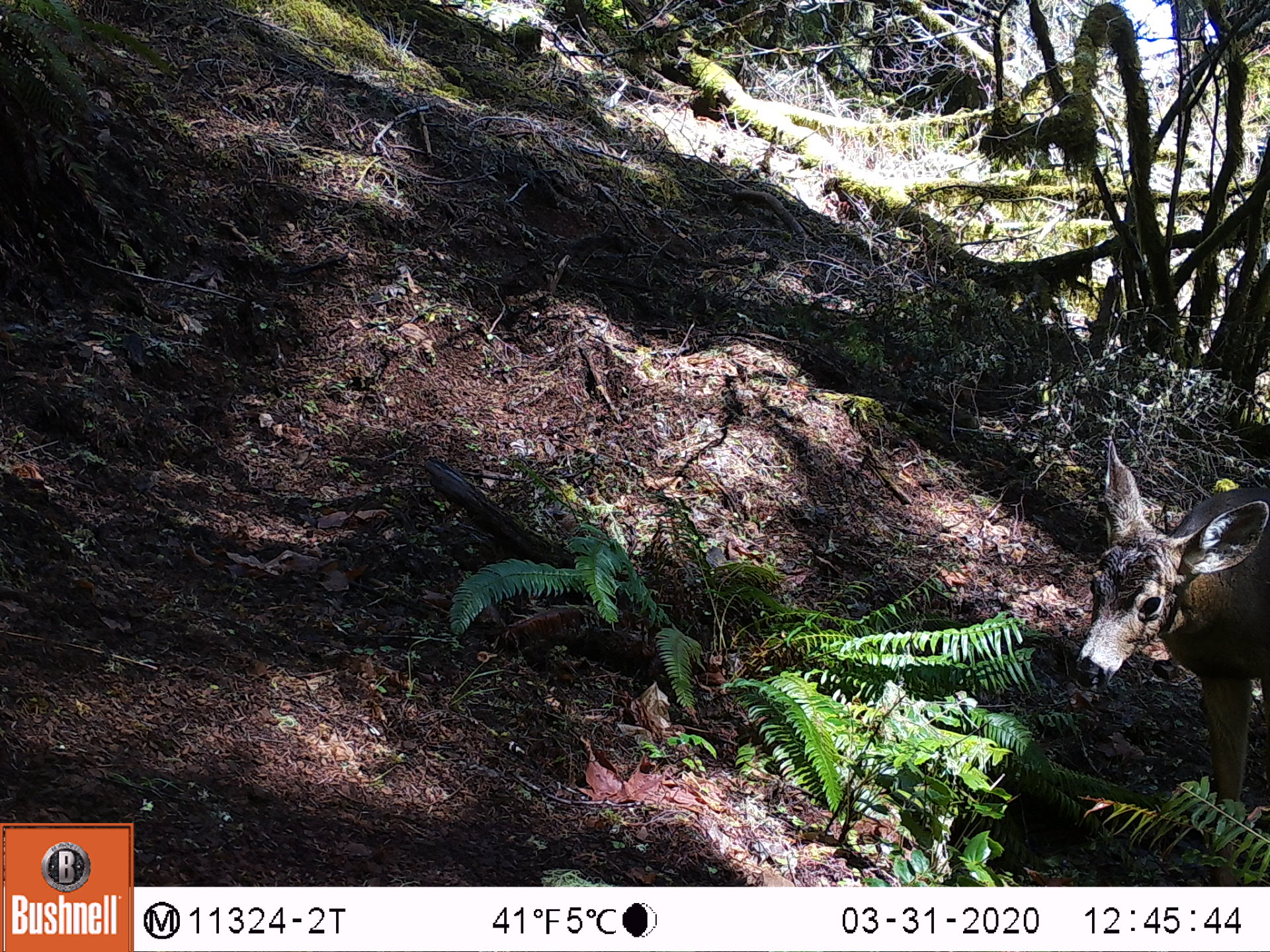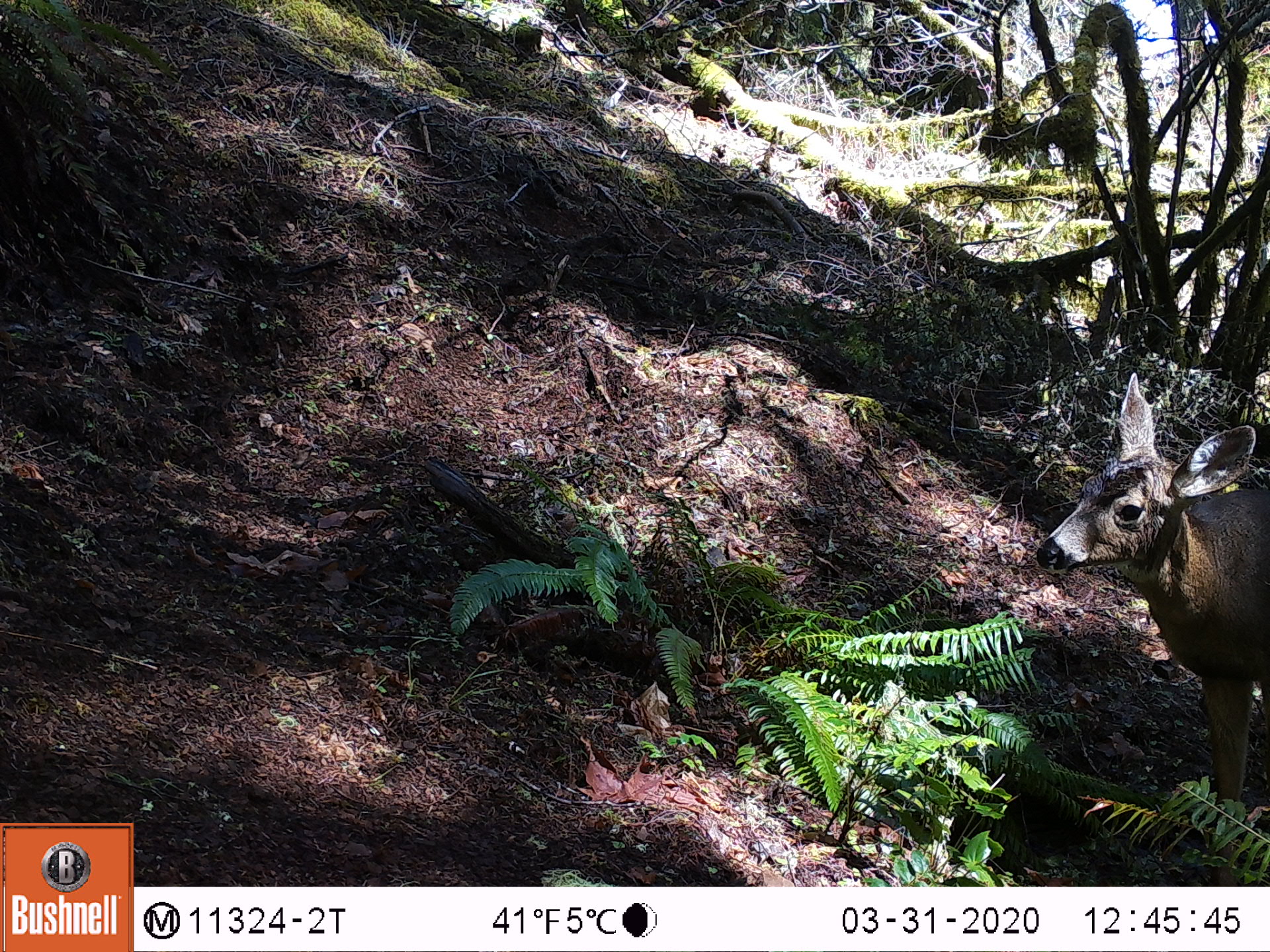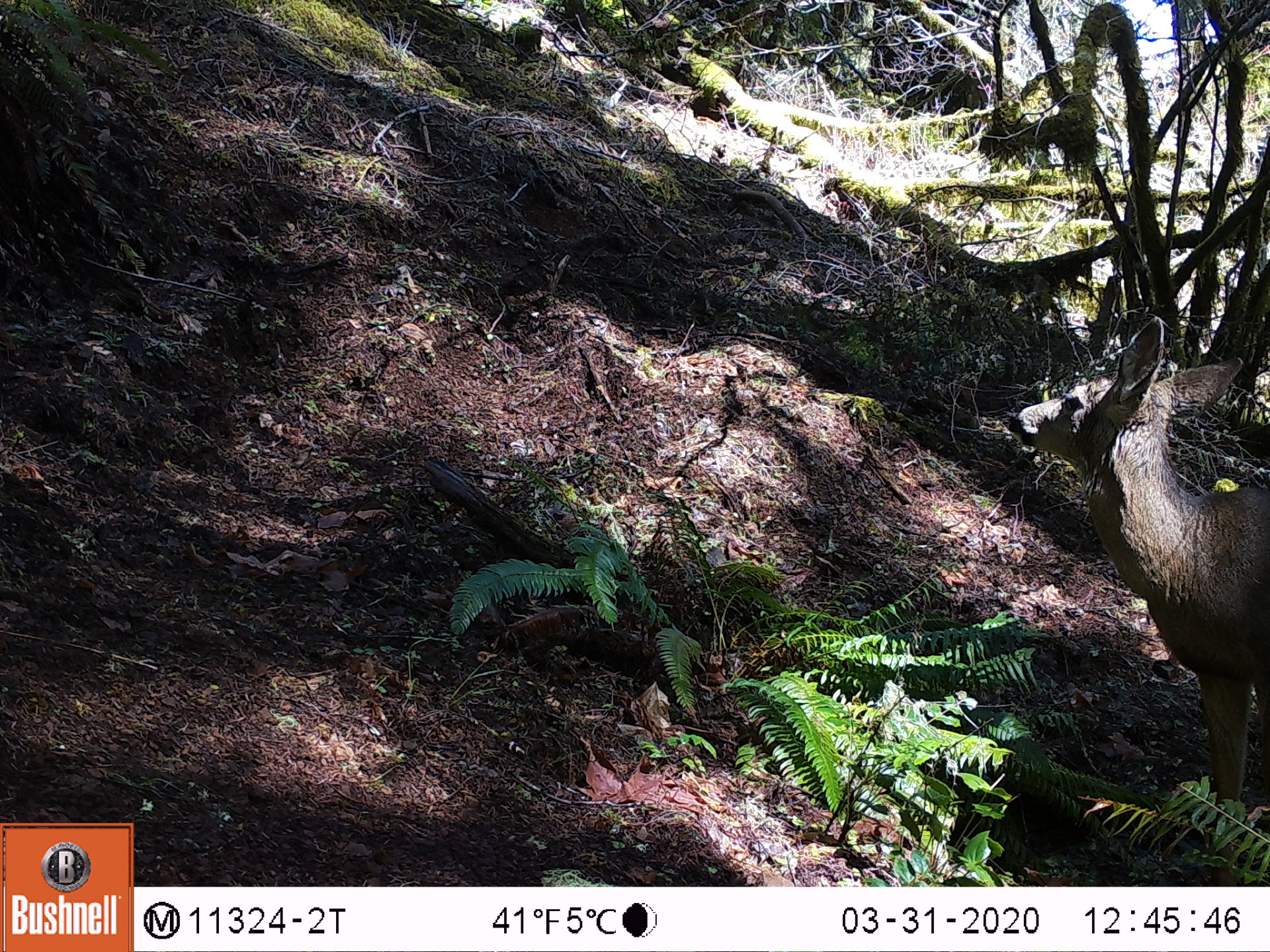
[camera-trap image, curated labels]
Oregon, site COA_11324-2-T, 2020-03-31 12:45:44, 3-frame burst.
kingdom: Animalia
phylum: Chordata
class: Mammalia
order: Artiodactyla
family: Cervidae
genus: Odocoileus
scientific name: Odocoileus hemionus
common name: black-tailed deer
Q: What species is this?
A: Black-tailed deer (Odocoileus hemionus).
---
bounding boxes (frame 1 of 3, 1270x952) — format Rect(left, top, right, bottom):
black-tailed deer: Rect(1063, 406, 1266, 796)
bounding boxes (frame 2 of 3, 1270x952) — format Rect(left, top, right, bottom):
black-tailed deer: Rect(1030, 349, 1268, 798)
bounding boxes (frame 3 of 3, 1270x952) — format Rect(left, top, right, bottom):
black-tailed deer: Rect(993, 305, 1264, 796)